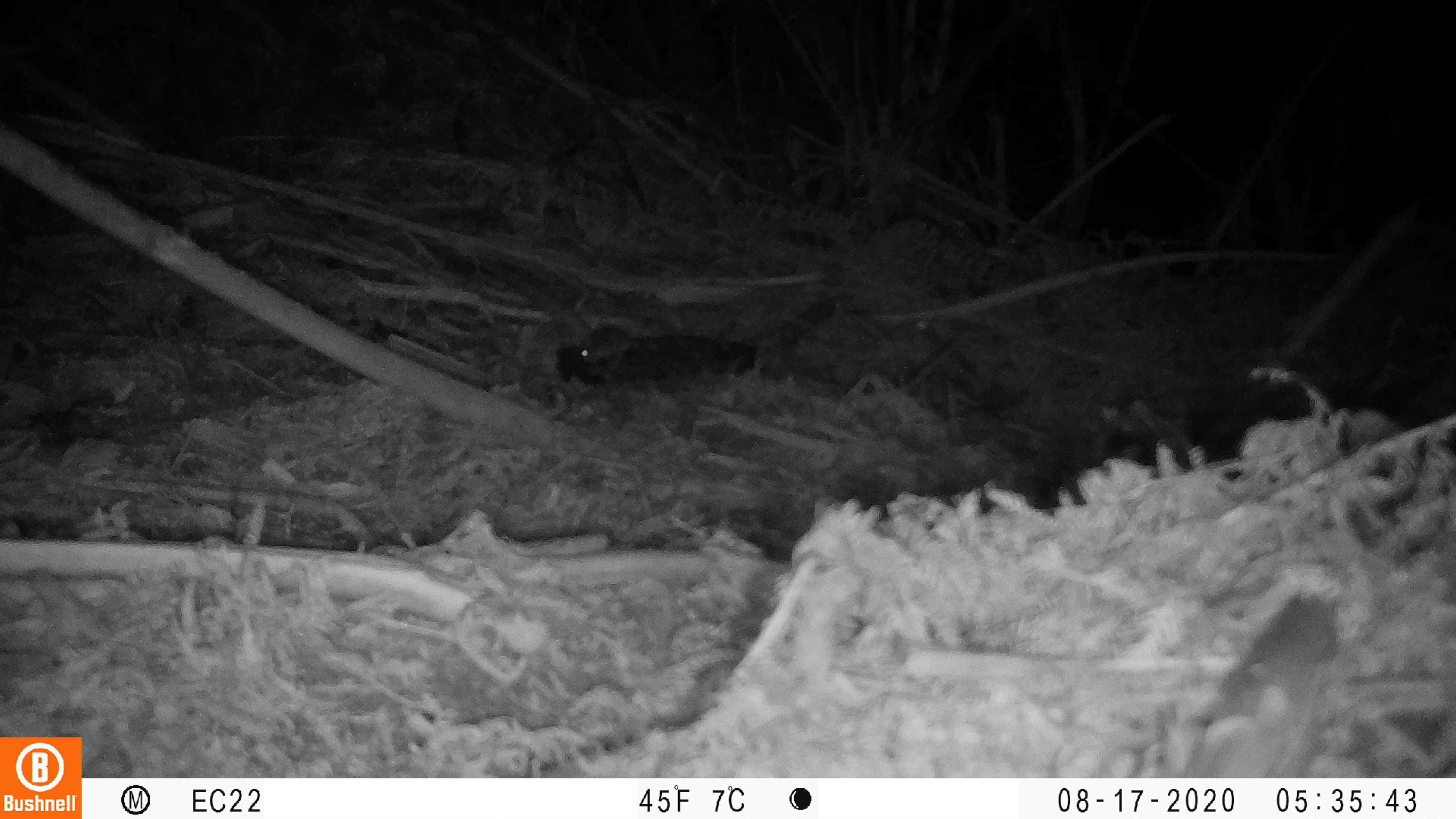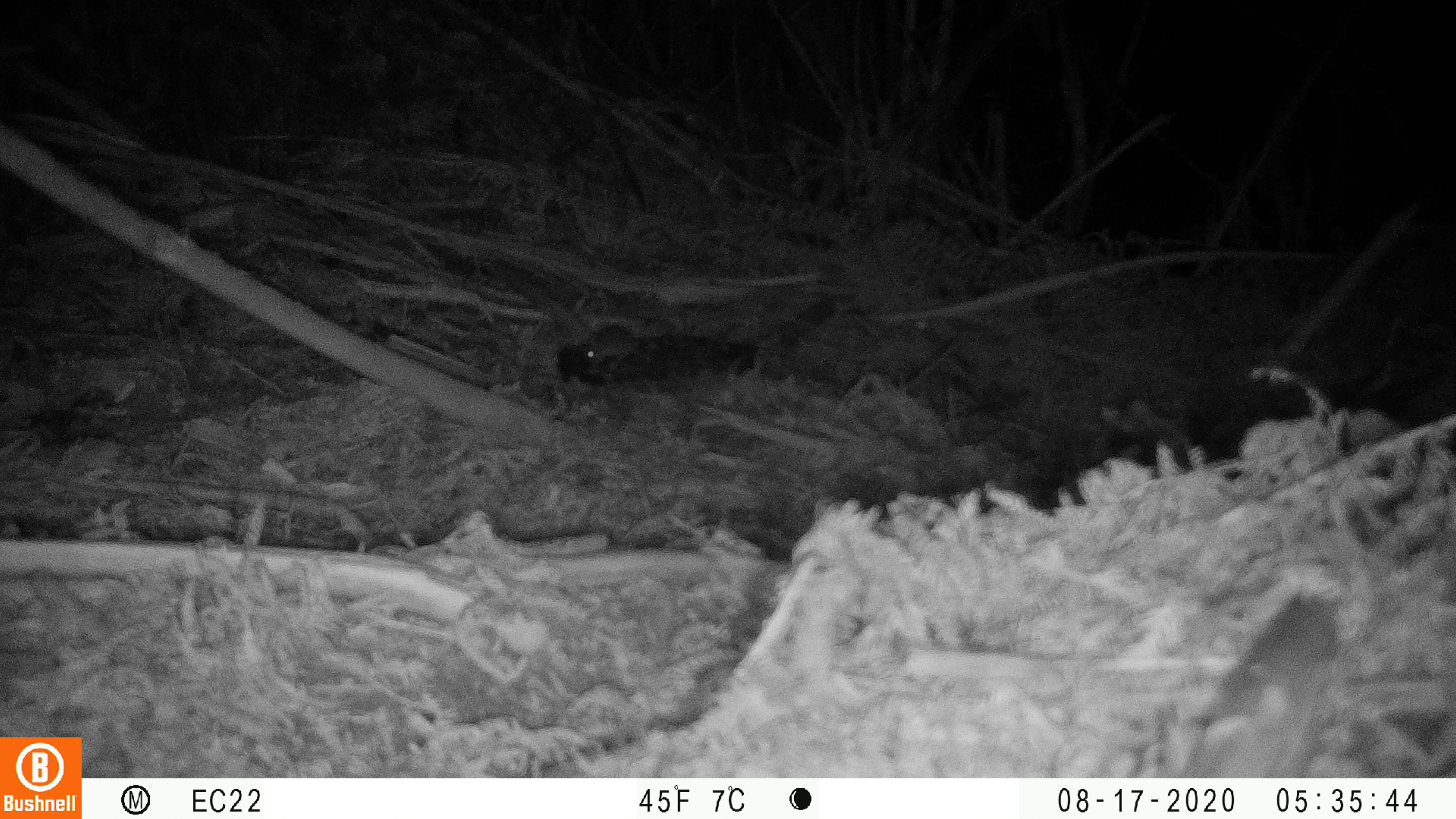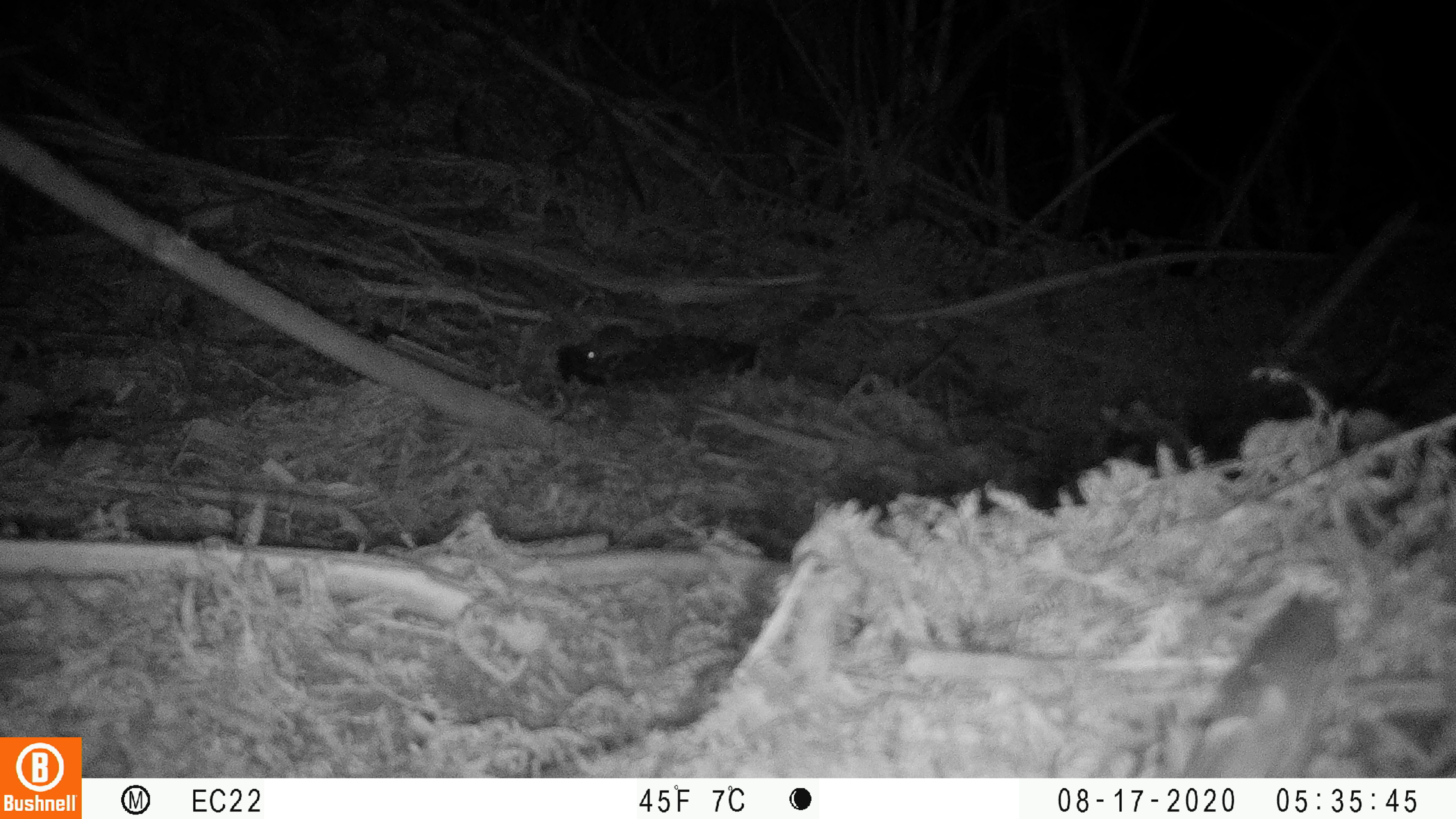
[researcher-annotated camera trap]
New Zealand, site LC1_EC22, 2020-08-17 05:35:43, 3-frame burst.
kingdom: Animalia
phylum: Chordata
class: Mammalia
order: Rodentia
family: Muridae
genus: Mus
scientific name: Mus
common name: mouse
Mouse (Mus).